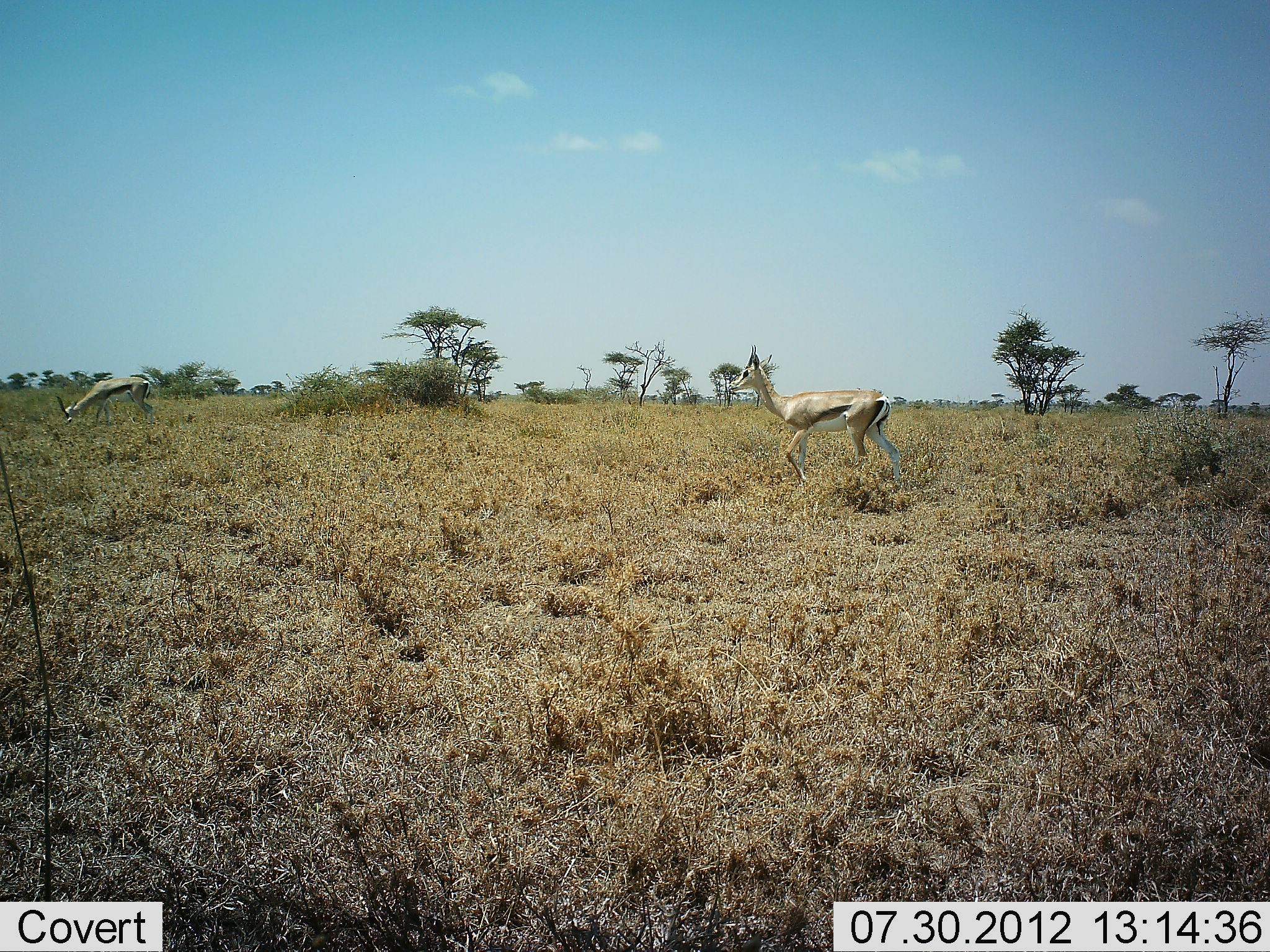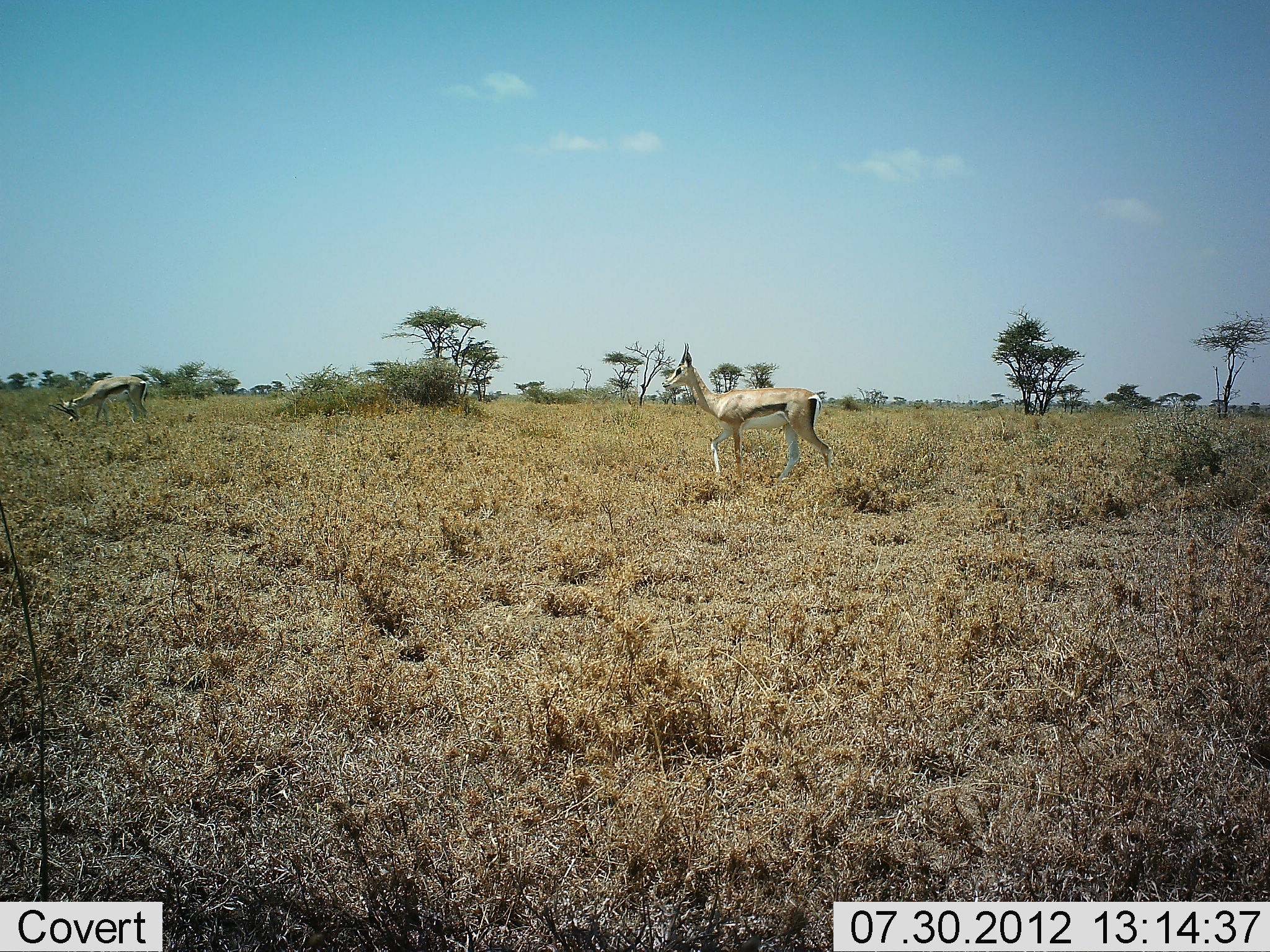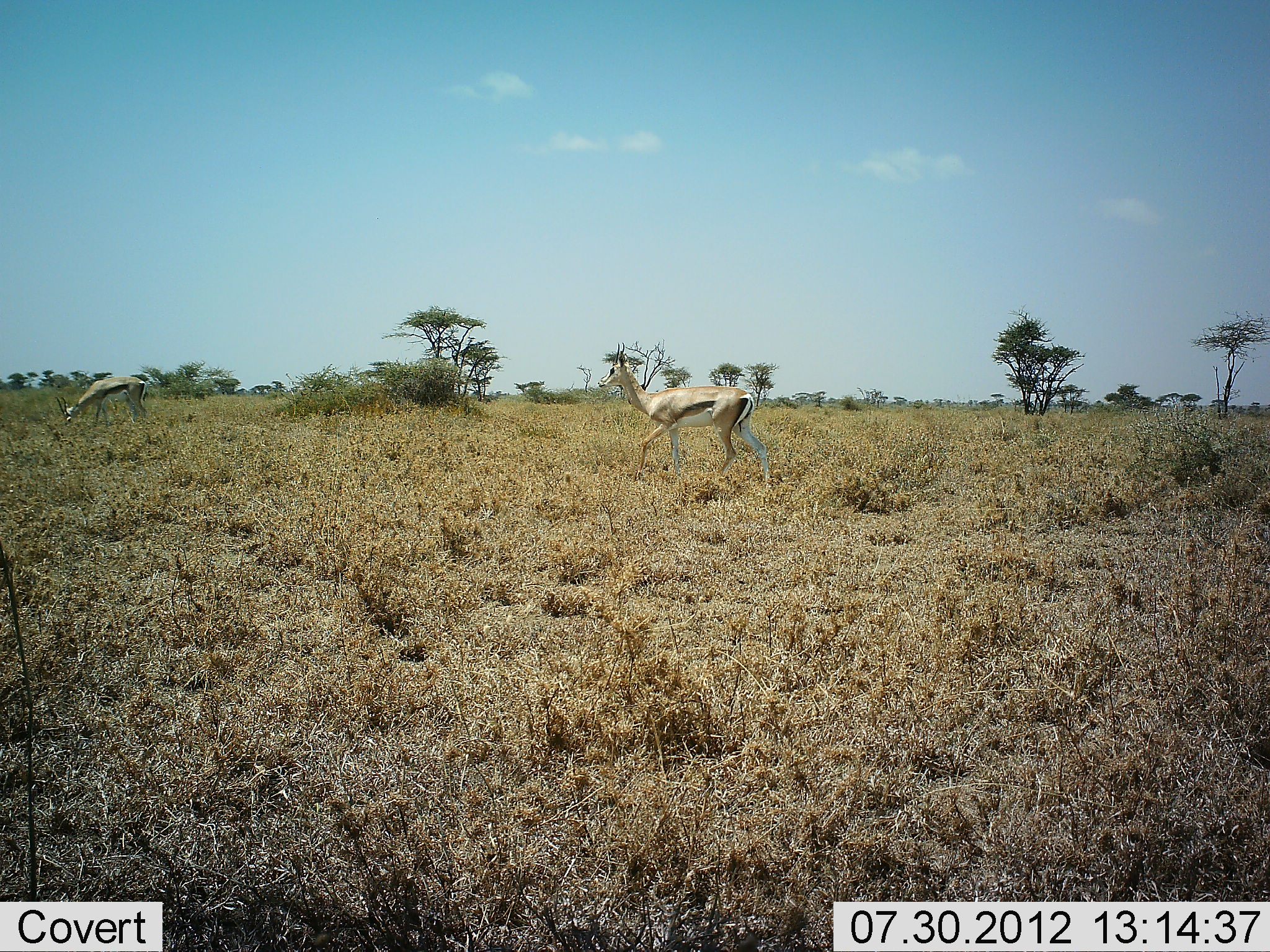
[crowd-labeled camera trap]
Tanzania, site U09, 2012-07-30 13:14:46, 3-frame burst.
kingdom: Animalia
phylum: Chordata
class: Mammalia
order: Artiodactyla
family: Bovidae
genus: Eudorcas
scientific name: Eudorcas thomsonii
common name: thomson's gazelle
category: gazellethomsons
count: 2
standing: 64%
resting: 0%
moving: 55%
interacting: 0%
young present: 0%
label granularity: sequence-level